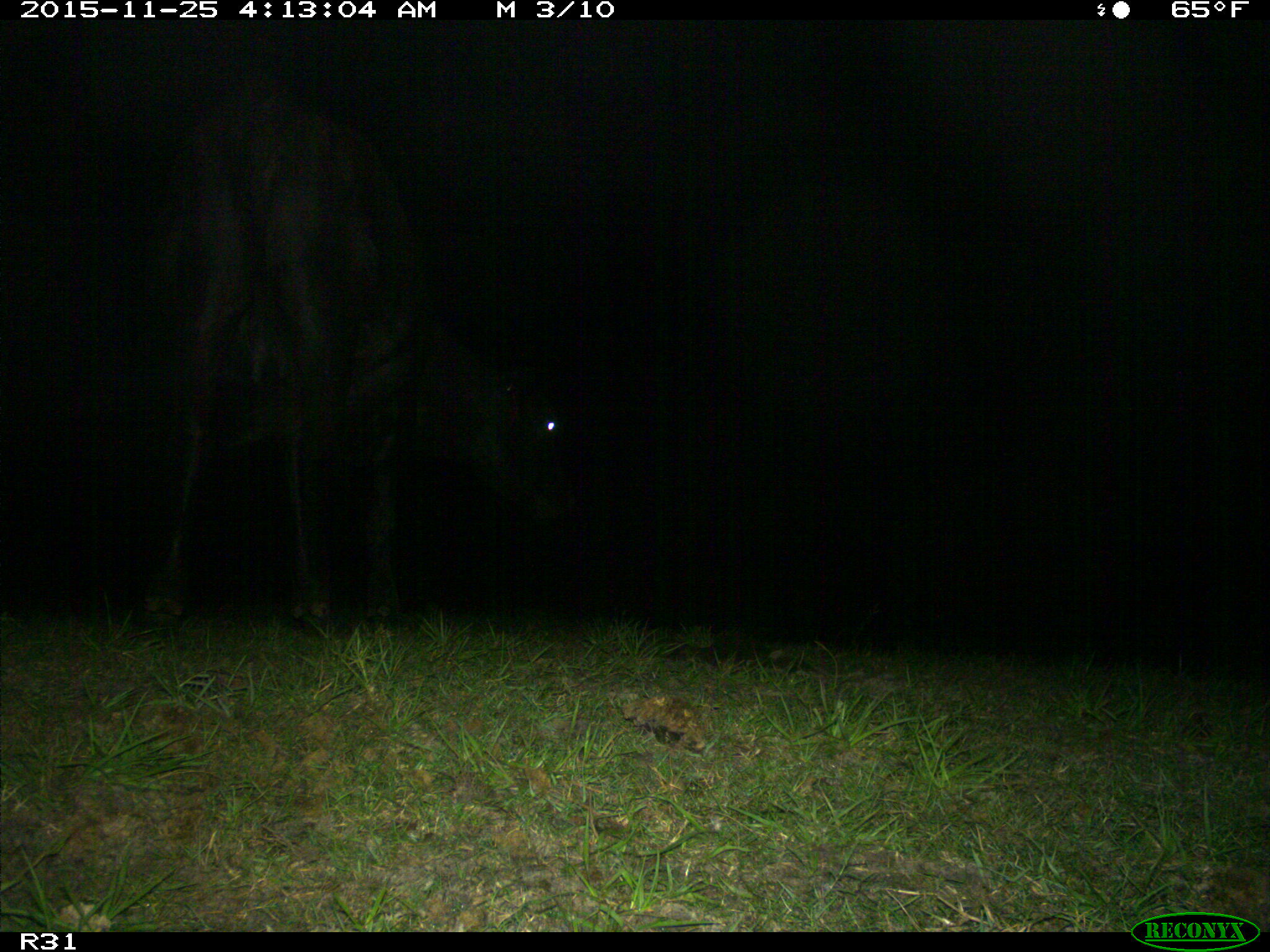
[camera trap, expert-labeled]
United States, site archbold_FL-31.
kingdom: Animalia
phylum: Chordata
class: Mammalia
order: Artiodactyla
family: Bovidae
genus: Bos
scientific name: Bos taurus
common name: domestic cow